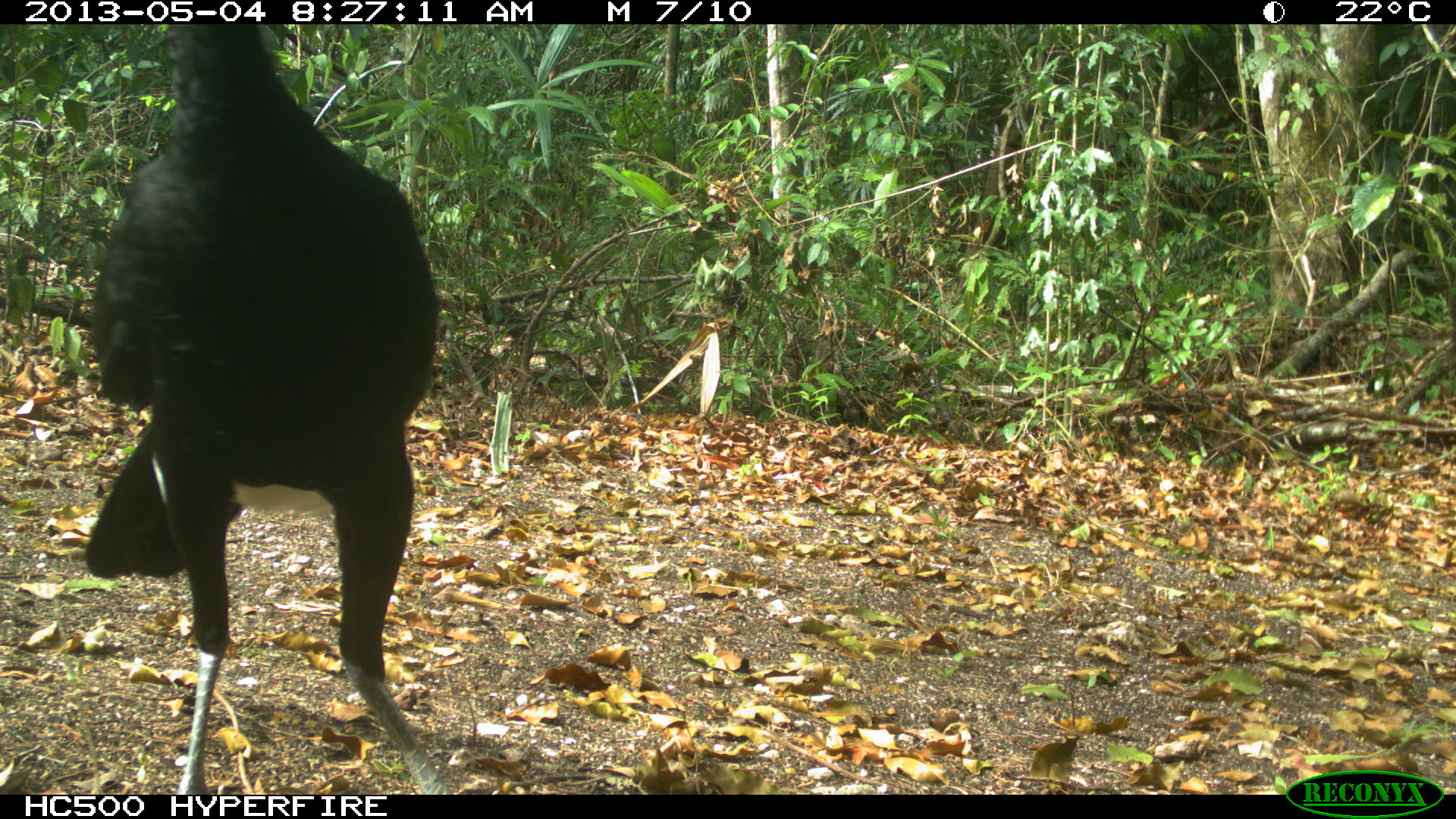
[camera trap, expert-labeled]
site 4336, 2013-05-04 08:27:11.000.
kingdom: Animalia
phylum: Chordata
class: Aves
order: Galliformes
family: Cracidae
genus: Crax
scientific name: Crax rubra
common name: great curassow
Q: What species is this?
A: Crax rubra (great curassow).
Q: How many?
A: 1.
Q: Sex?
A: Male.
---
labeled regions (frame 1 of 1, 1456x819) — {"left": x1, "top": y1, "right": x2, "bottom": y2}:
crax rubra: {"left": 81, "top": 25, "right": 440, "bottom": 794}